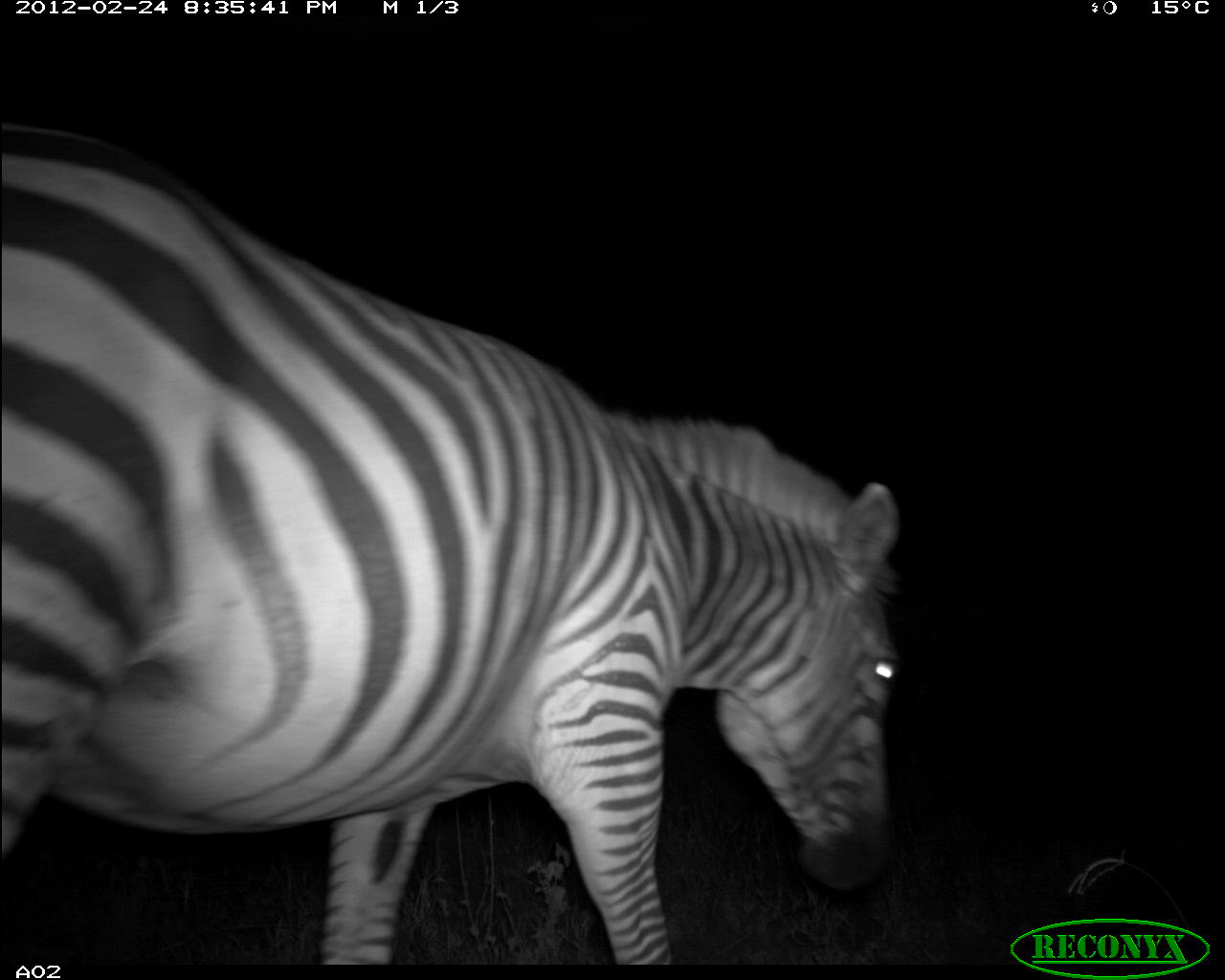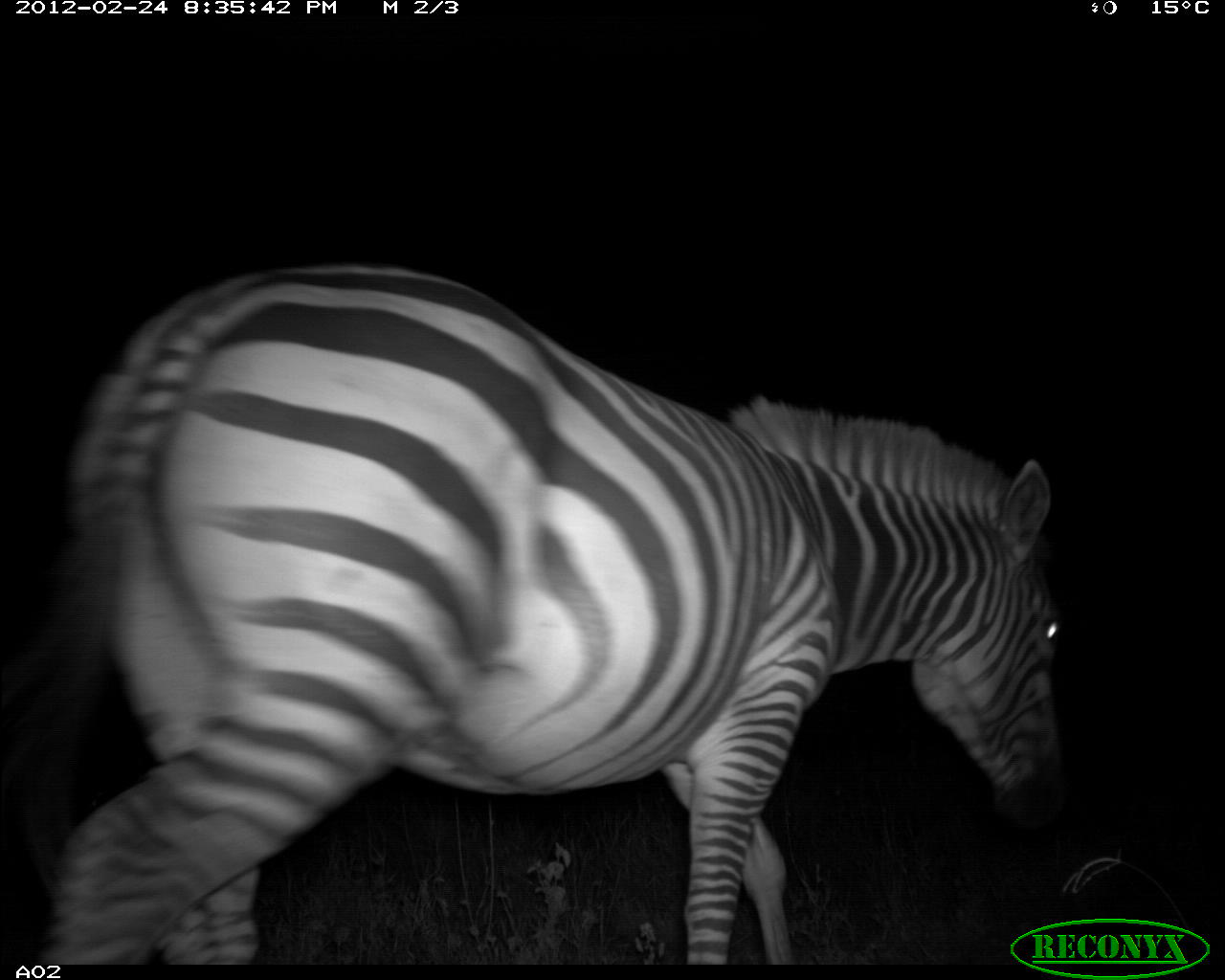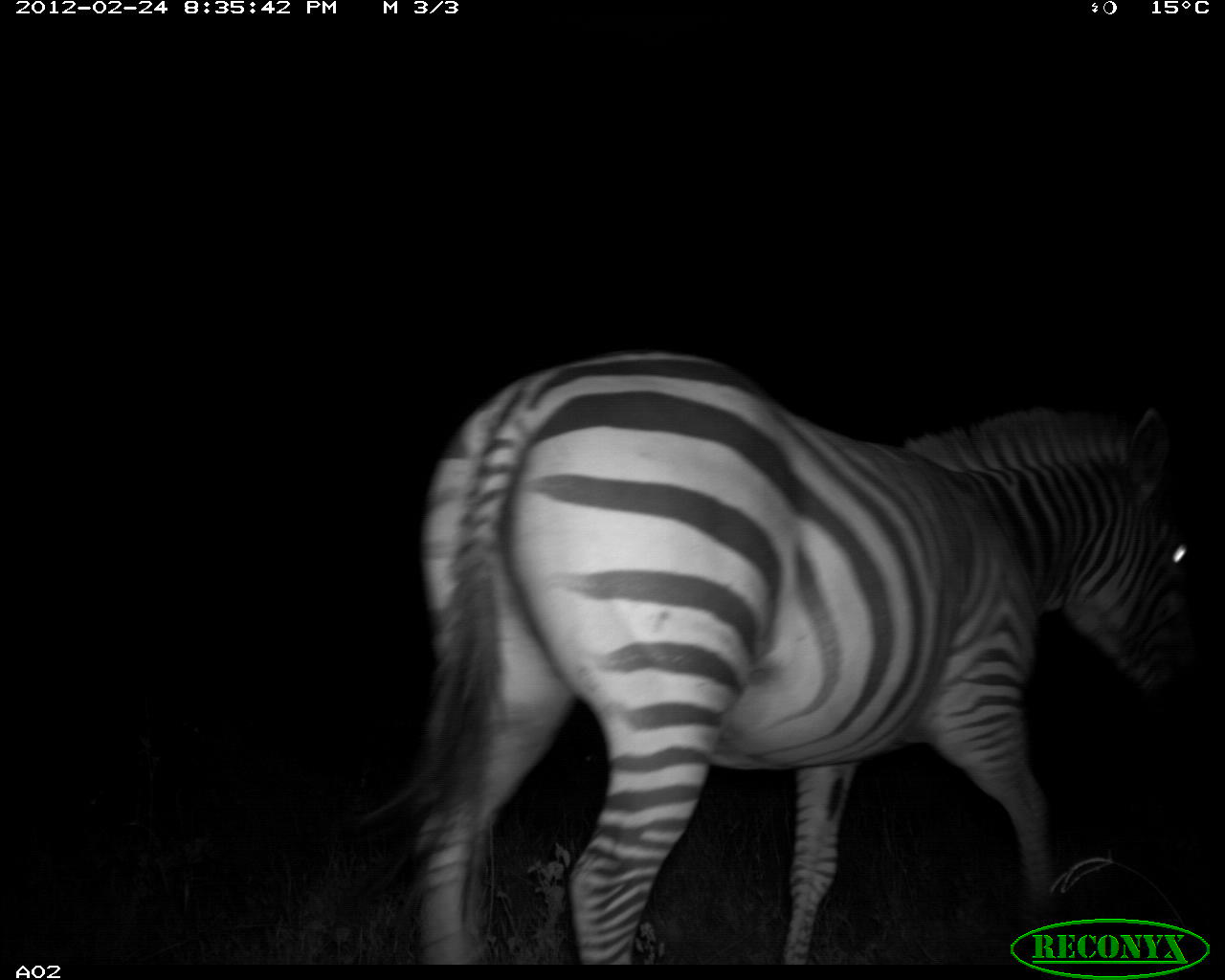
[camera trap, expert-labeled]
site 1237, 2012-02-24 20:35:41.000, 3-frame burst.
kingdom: Animalia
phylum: Chordata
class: Mammalia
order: Perissodactyla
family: Equidae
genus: Equus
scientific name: Equus quagga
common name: plains zebra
Equus quagga (plains zebra), count 1.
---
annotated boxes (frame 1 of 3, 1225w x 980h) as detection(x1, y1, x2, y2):
equus quagga: detection(0, 112, 908, 960)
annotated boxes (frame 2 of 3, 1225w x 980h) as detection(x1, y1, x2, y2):
equus quagga: detection(0, 255, 1070, 960)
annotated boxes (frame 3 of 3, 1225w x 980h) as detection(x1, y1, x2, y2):
equus quagga: detection(343, 343, 1205, 960)